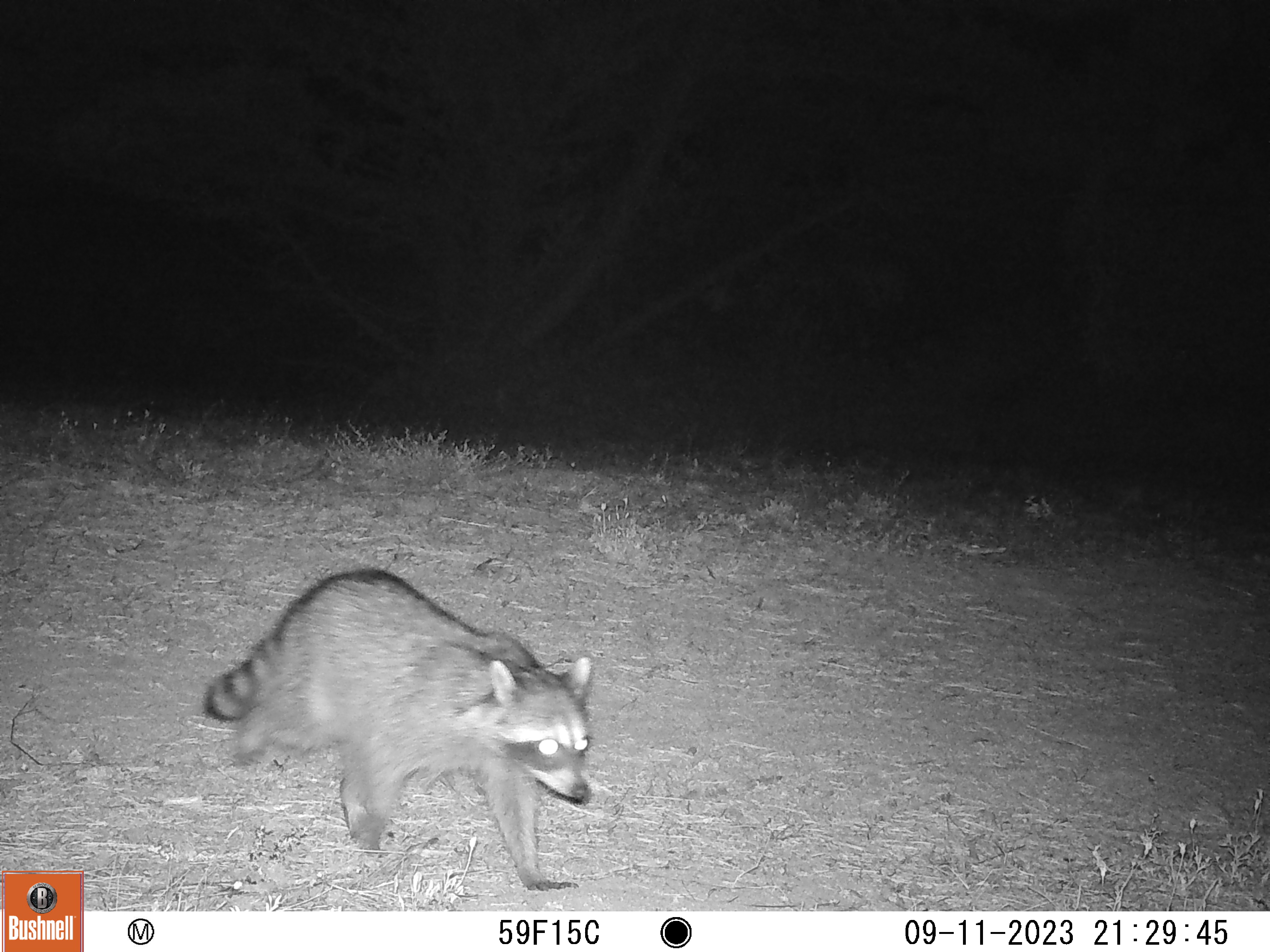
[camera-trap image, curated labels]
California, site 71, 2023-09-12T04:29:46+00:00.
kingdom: Animalia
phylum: Chordata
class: Mammalia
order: Carnivora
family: Procyonidae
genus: Procyon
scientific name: Procyon lotor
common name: raccoon